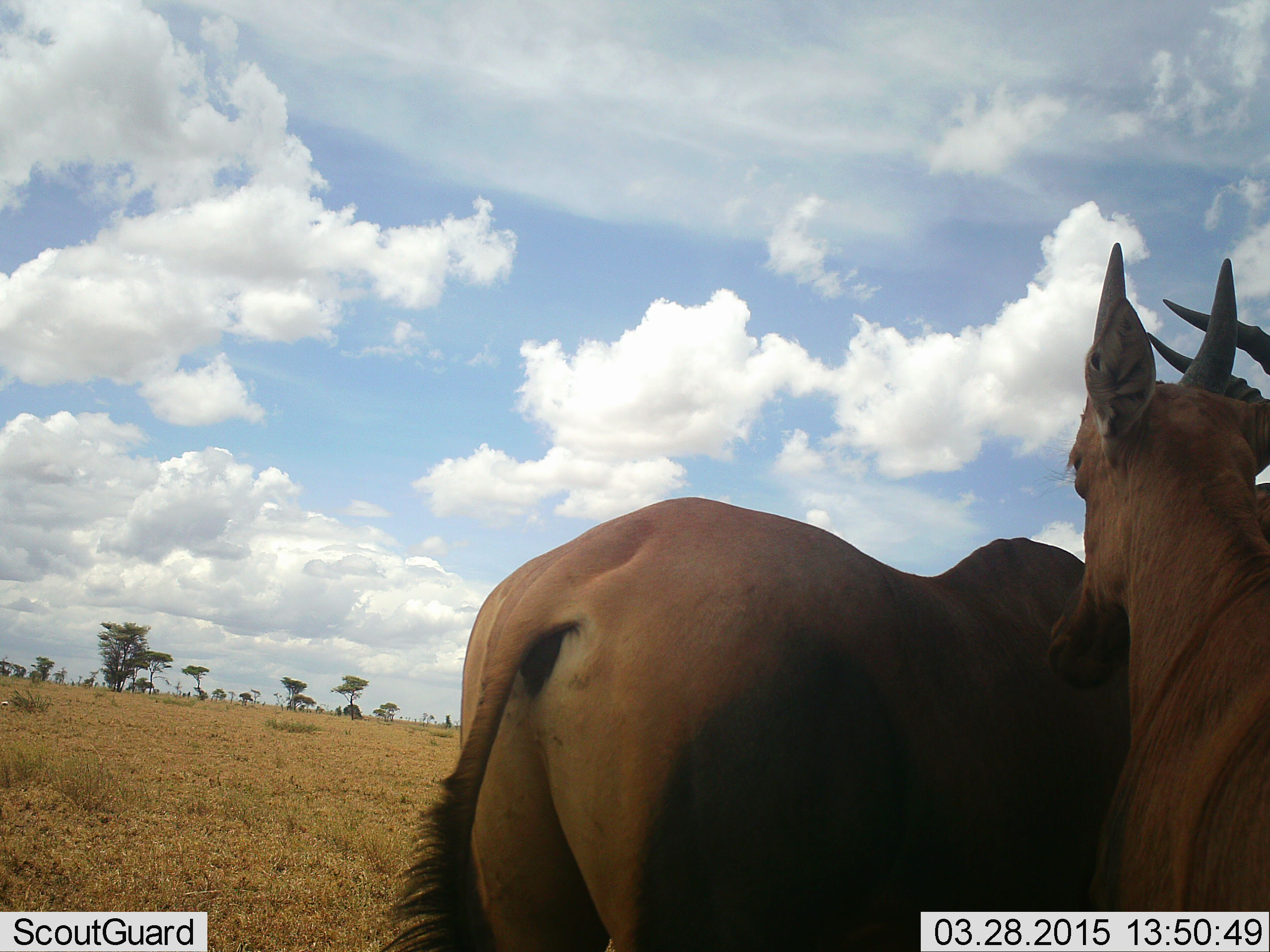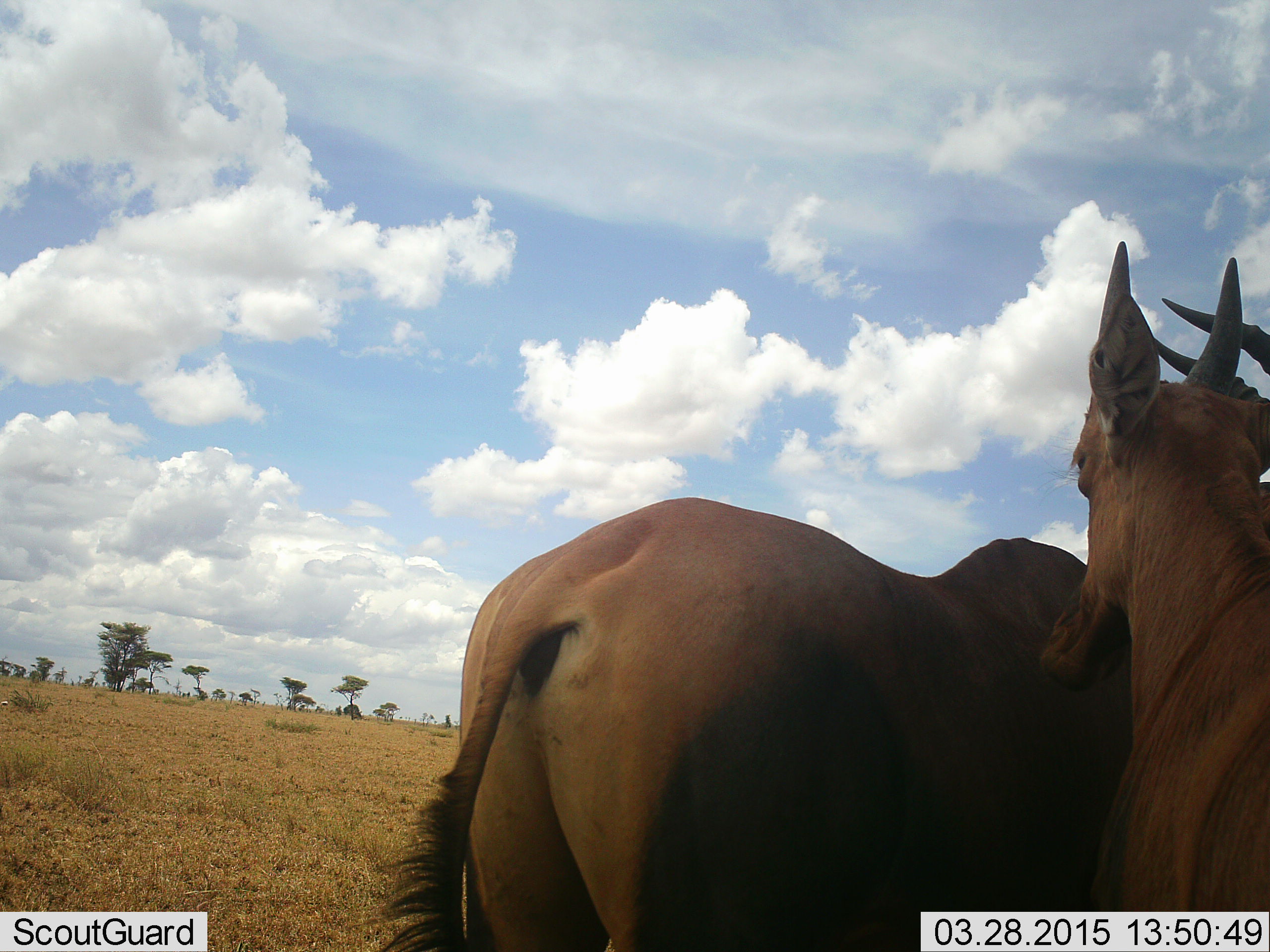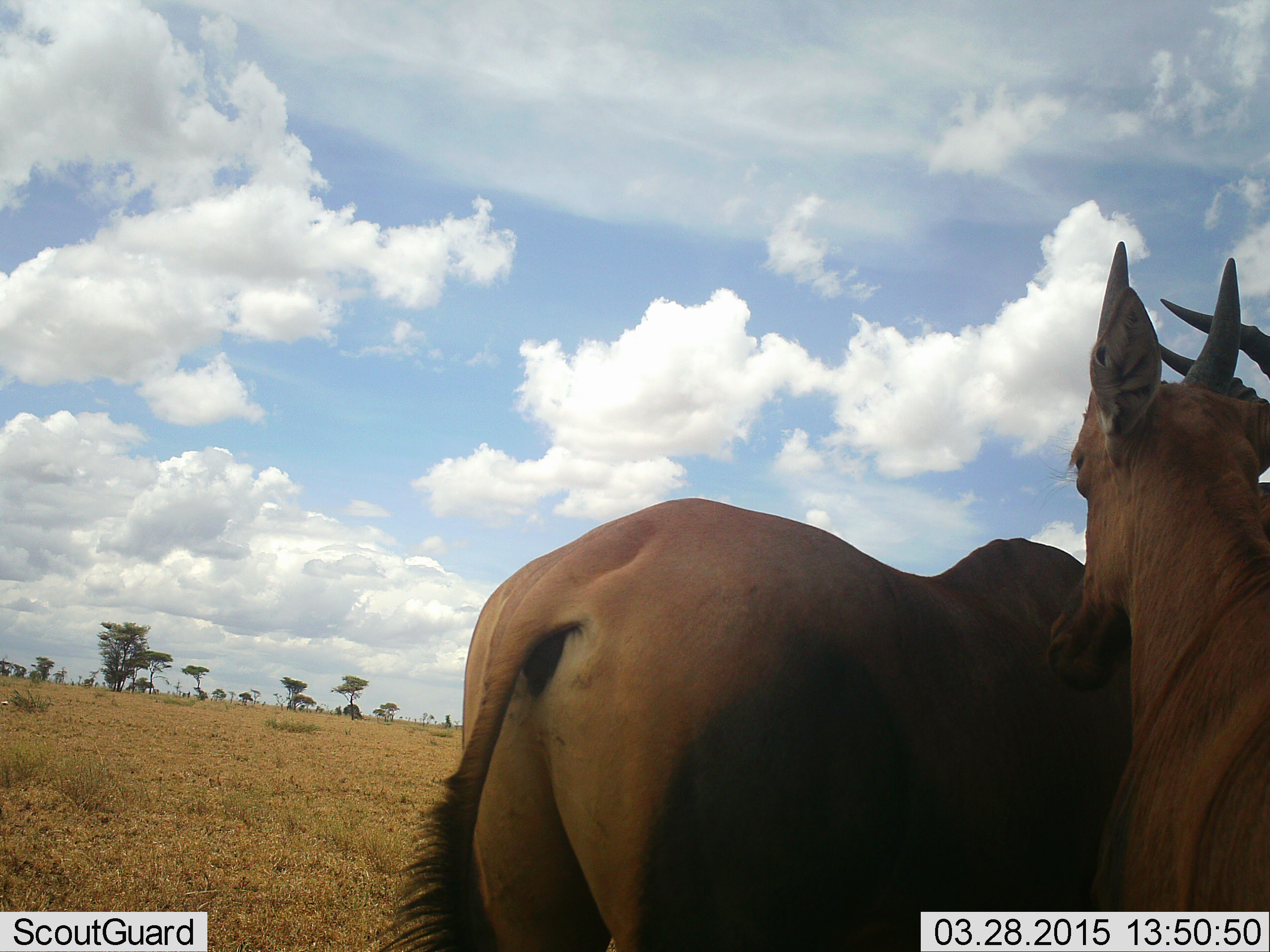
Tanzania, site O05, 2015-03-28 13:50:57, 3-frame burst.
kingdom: Animalia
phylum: Chordata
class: Mammalia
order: Artiodactyla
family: Bovidae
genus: Damaliscus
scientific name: Damaliscus lunatus jimela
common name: topi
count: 2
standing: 100%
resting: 0%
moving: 0%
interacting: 11%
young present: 33%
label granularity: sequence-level